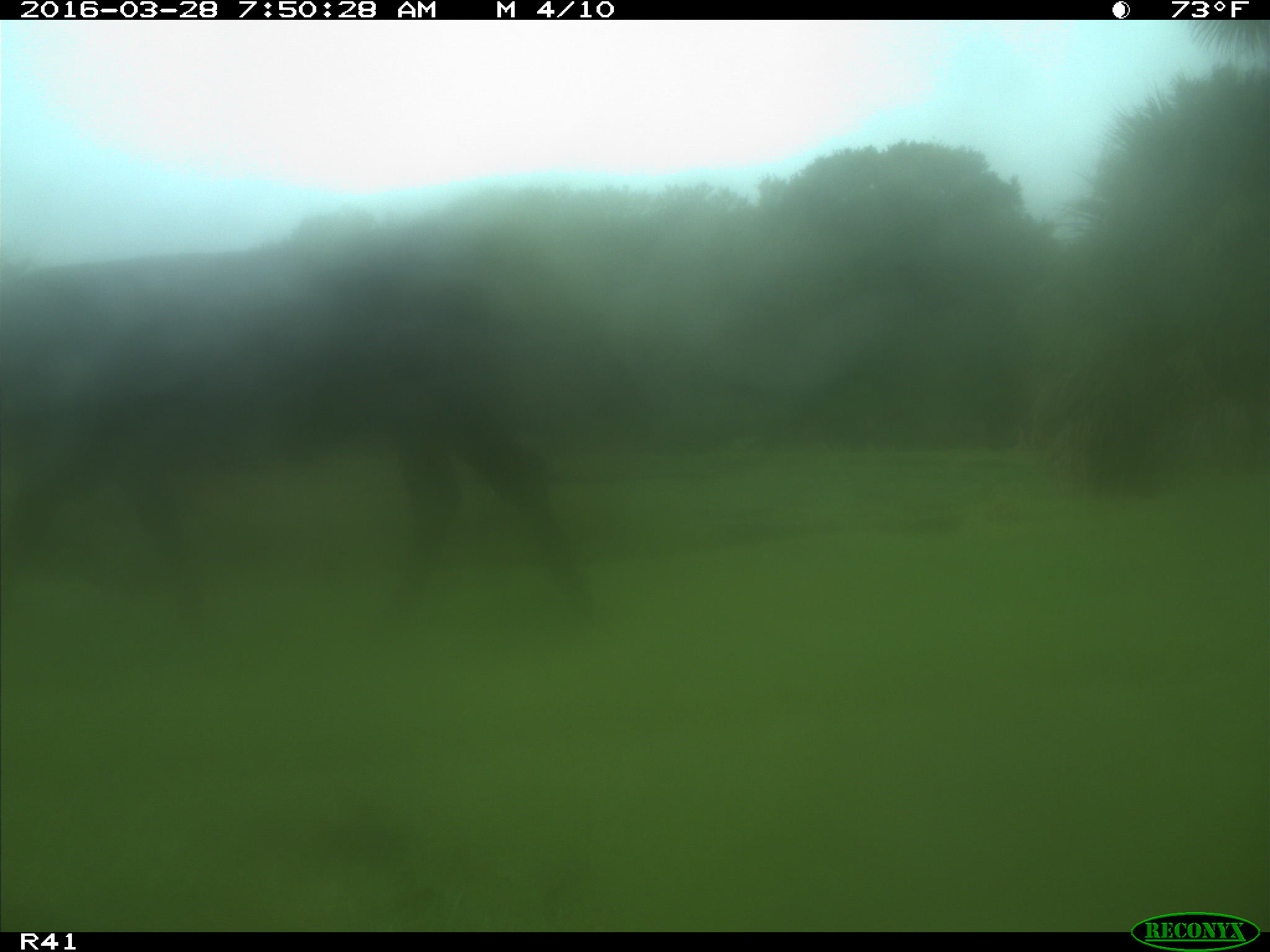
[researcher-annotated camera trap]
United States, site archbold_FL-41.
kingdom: Animalia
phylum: Chordata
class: Mammalia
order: Artiodactyla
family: Bovidae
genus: Bos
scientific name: Bos taurus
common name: domestic cow